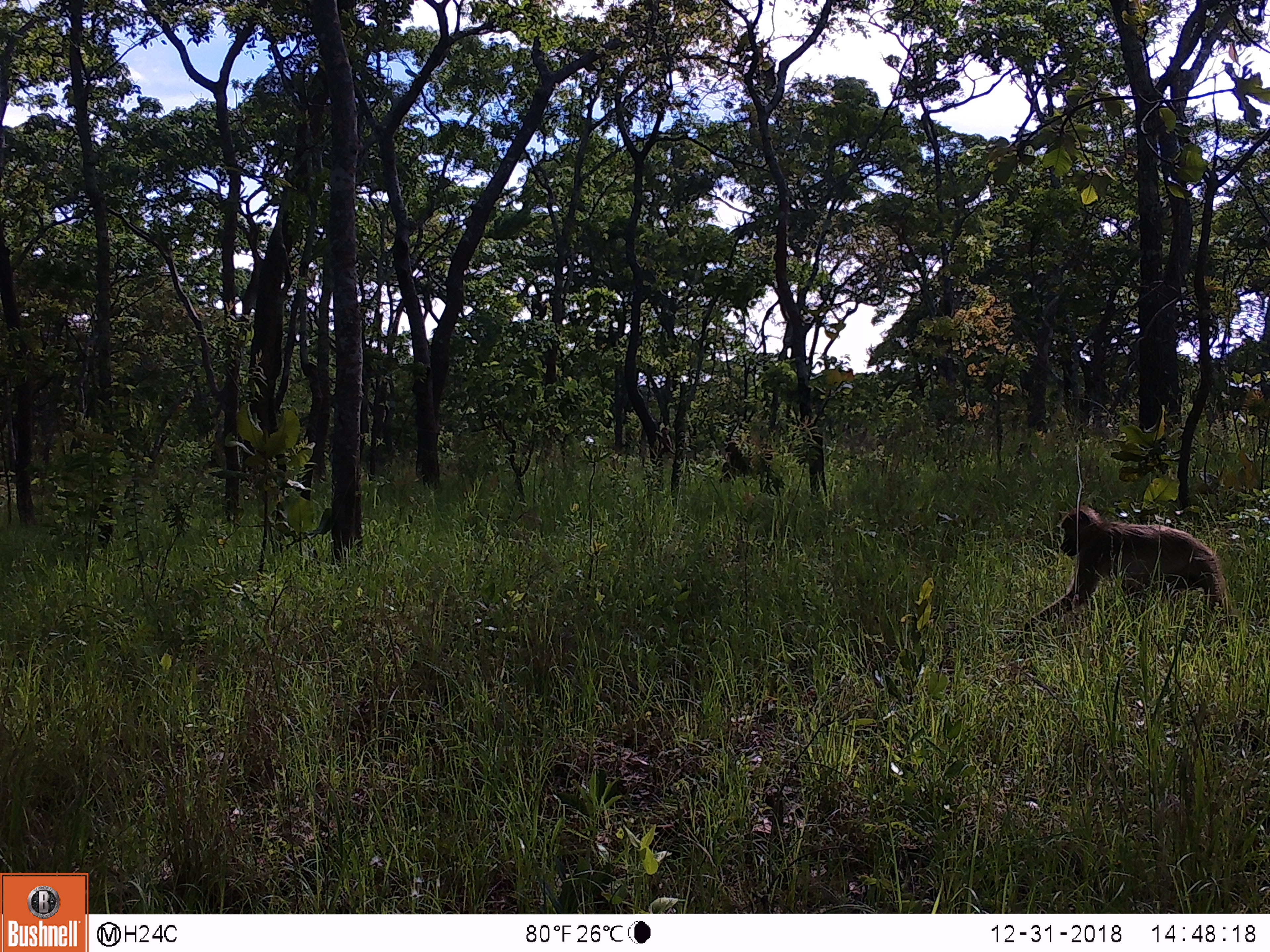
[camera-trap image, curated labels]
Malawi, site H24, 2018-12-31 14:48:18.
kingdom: Animalia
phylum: Chordata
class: Mammalia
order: Primates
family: Cercopithecidae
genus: Papio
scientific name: Papio cynocephalus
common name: yellow baboon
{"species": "yellow baboon (Papio cynocephalus)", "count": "1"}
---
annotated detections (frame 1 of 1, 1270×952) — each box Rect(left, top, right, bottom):
yellow baboon: Rect(1013, 503, 1238, 644)